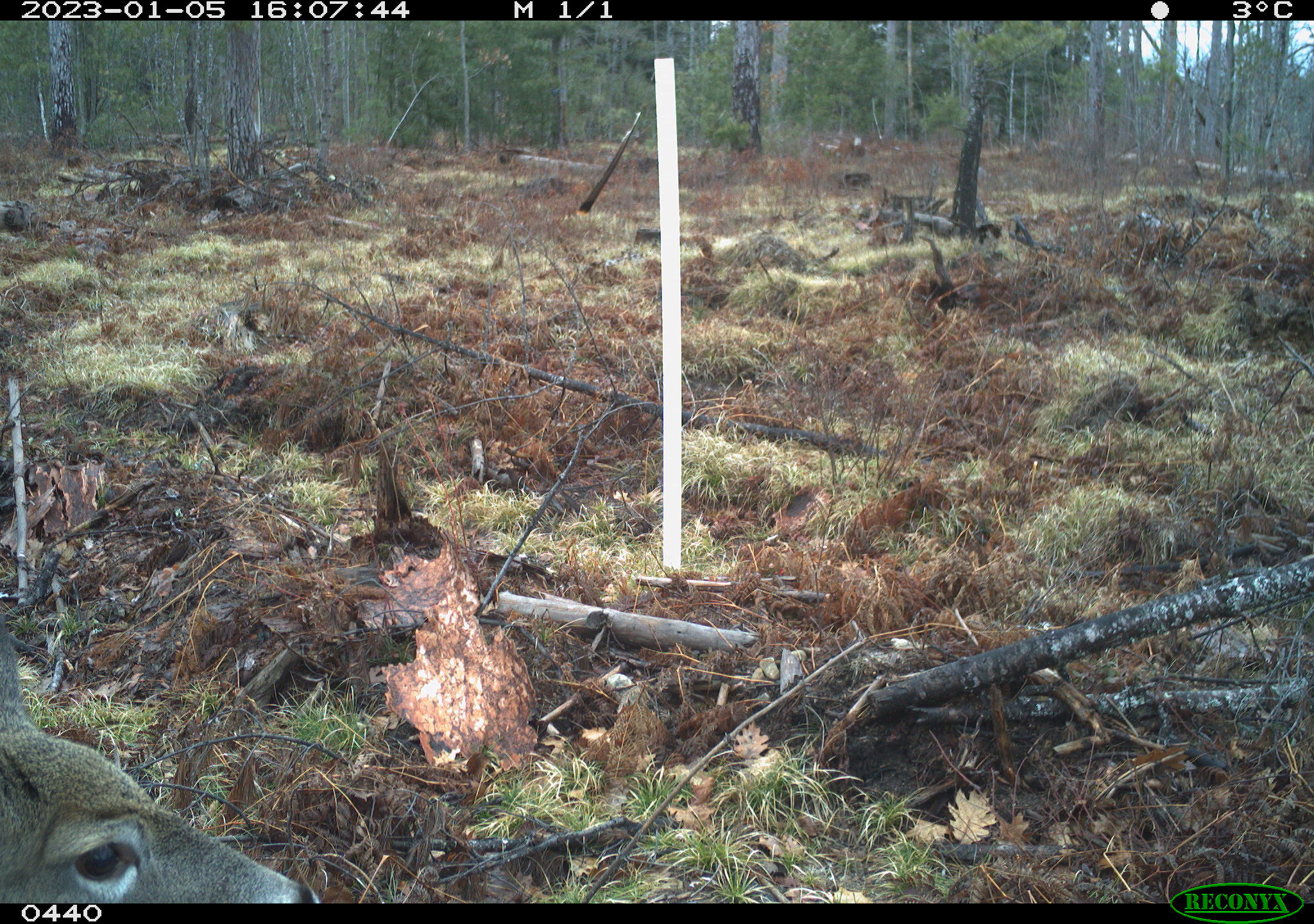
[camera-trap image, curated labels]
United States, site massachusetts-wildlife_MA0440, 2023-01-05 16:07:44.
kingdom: Animalia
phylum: Chordata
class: Mammalia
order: Artiodactyla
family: Cervidae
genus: Odocoileus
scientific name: Odocoileus virginianus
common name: white-tailed deer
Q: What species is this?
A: White-tailed deer (Odocoileus virginianus).